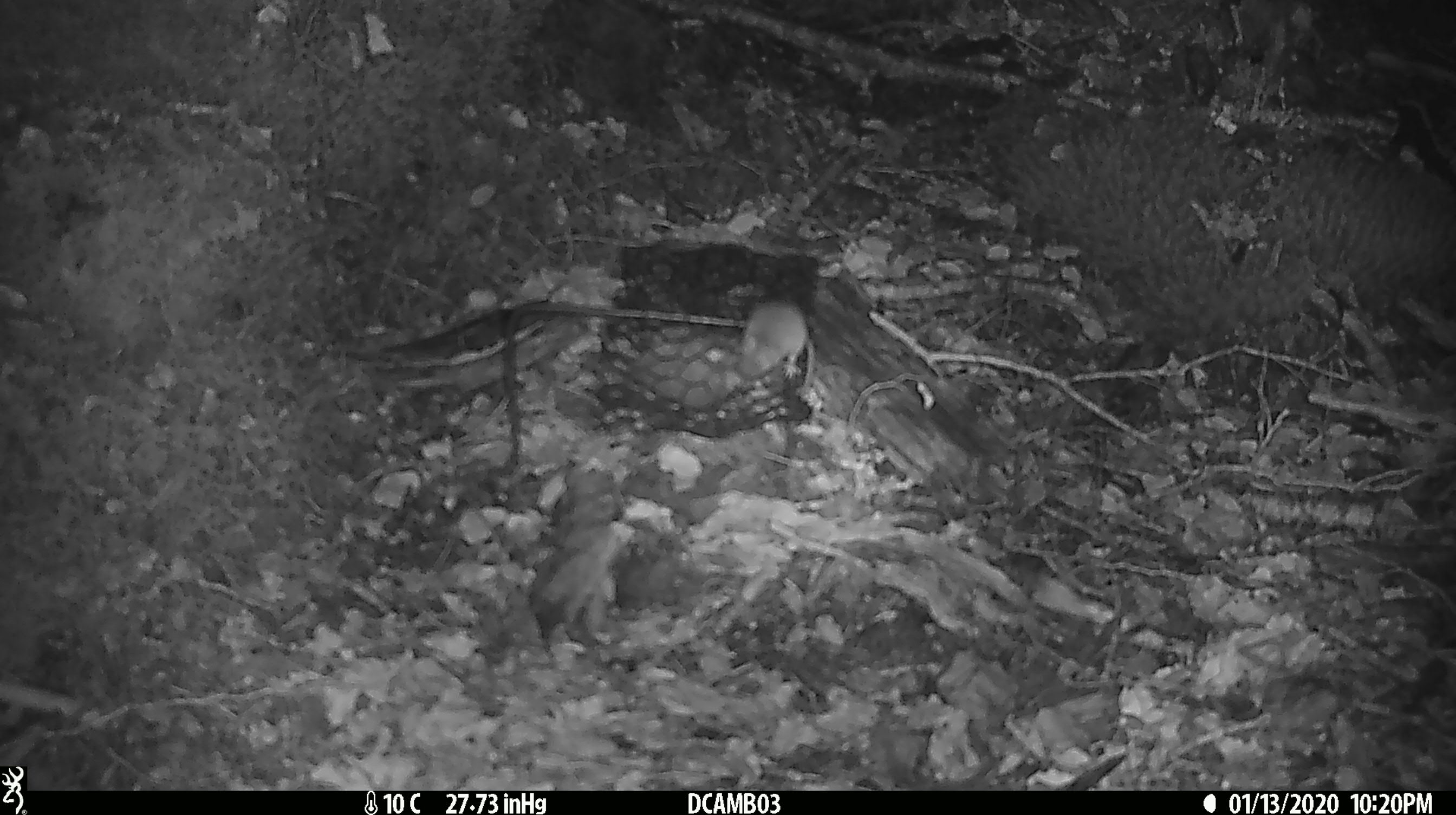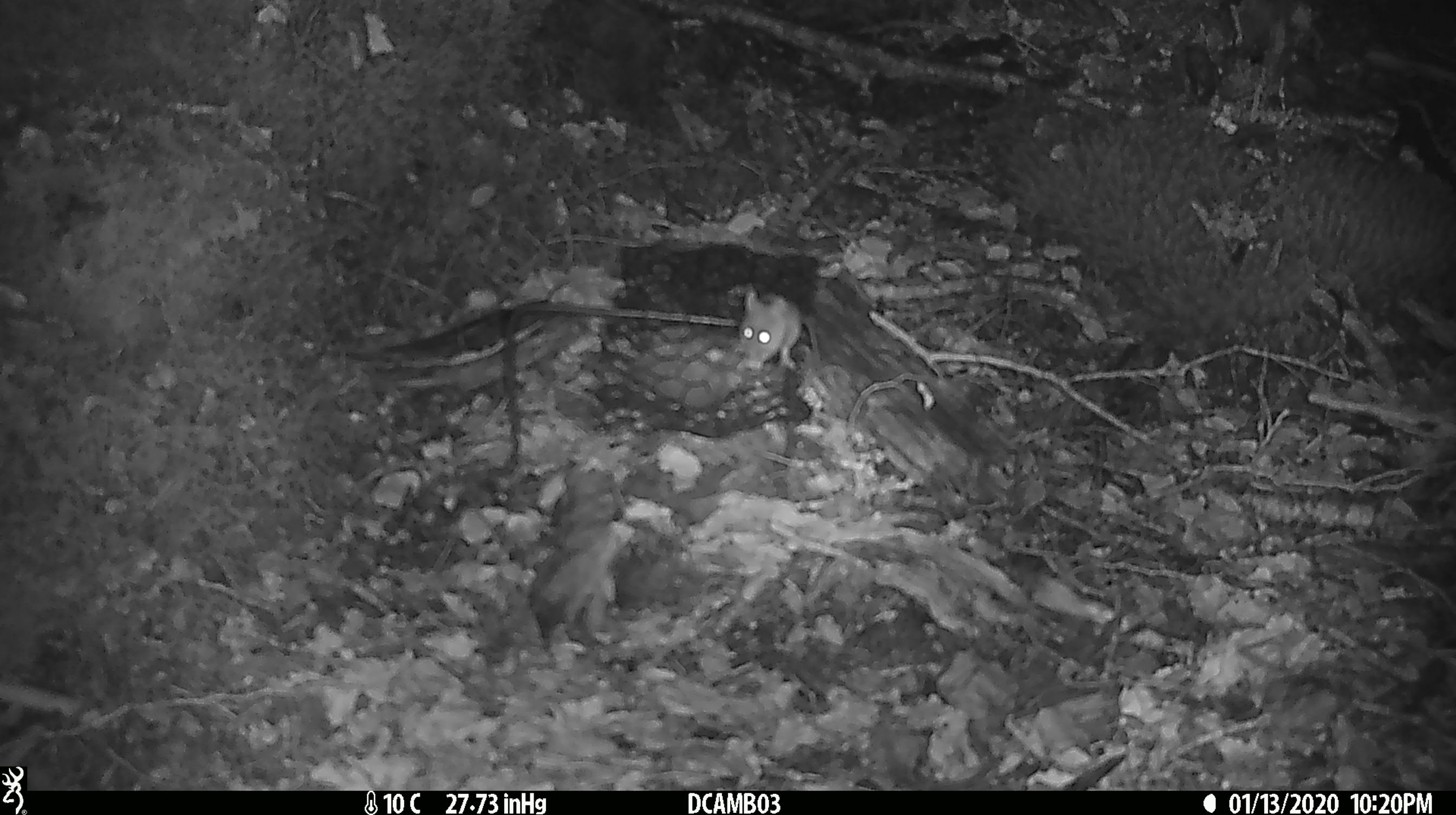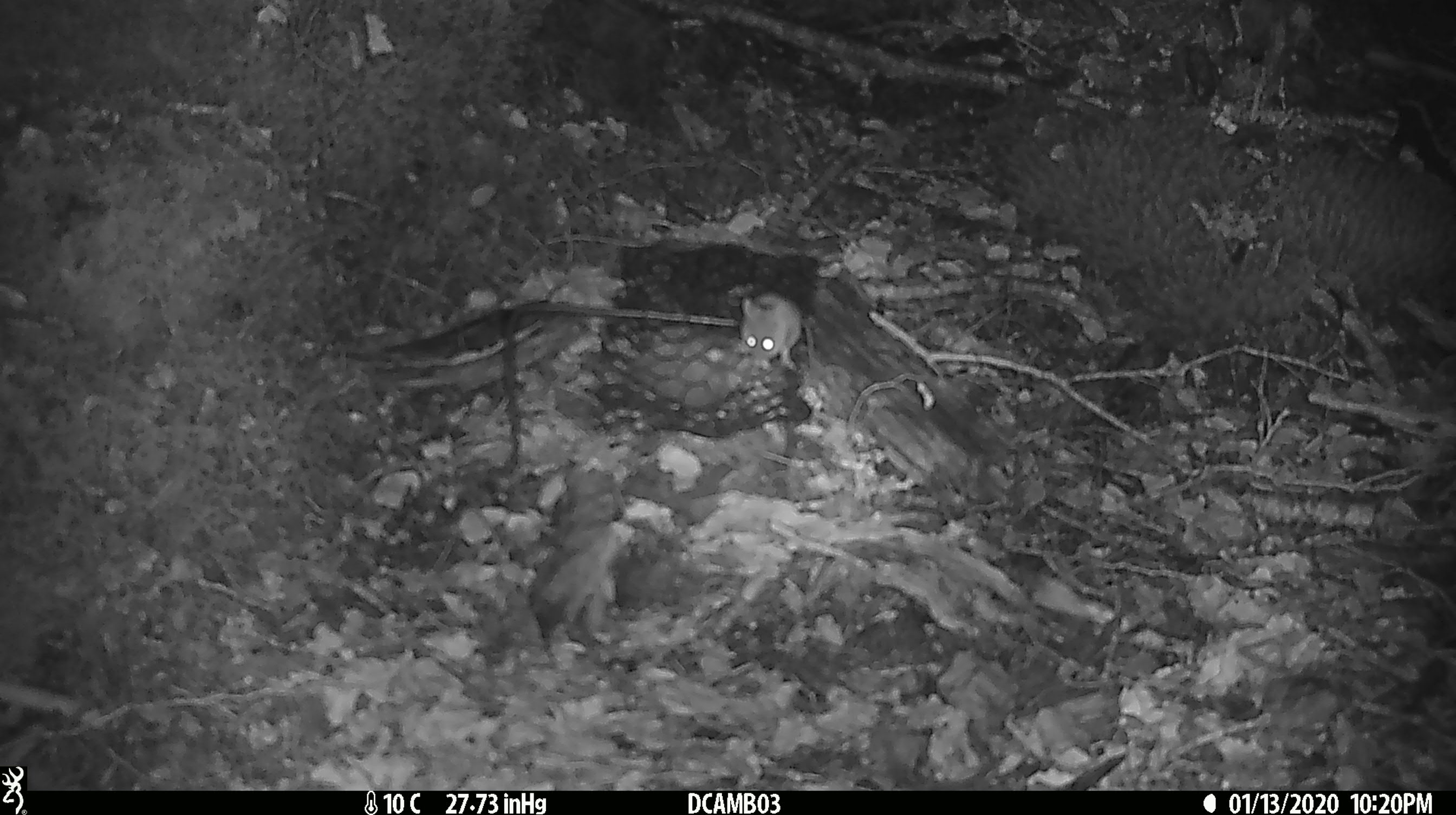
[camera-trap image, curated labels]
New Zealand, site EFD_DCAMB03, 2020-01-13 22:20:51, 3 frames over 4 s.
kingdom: Animalia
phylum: Chordata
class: Mammalia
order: Rodentia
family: Muridae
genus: Mus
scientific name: Mus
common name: mouse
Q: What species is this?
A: Mouse (Mus).